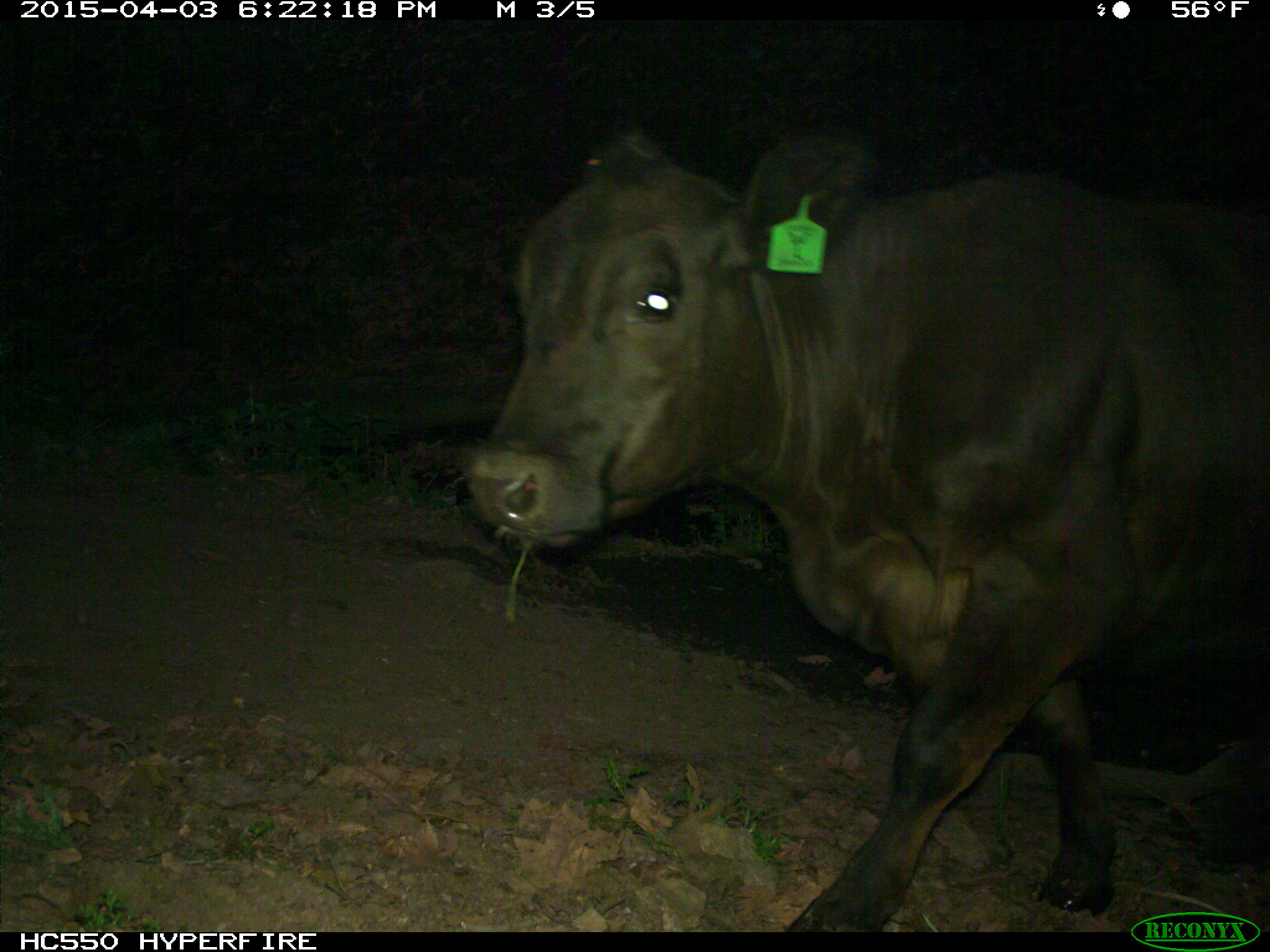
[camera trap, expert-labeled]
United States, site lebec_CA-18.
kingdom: Animalia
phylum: Chordata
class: Mammalia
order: Artiodactyla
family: Bovidae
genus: Bos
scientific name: Bos taurus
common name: domestic cow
Bos taurus (domestic cow).